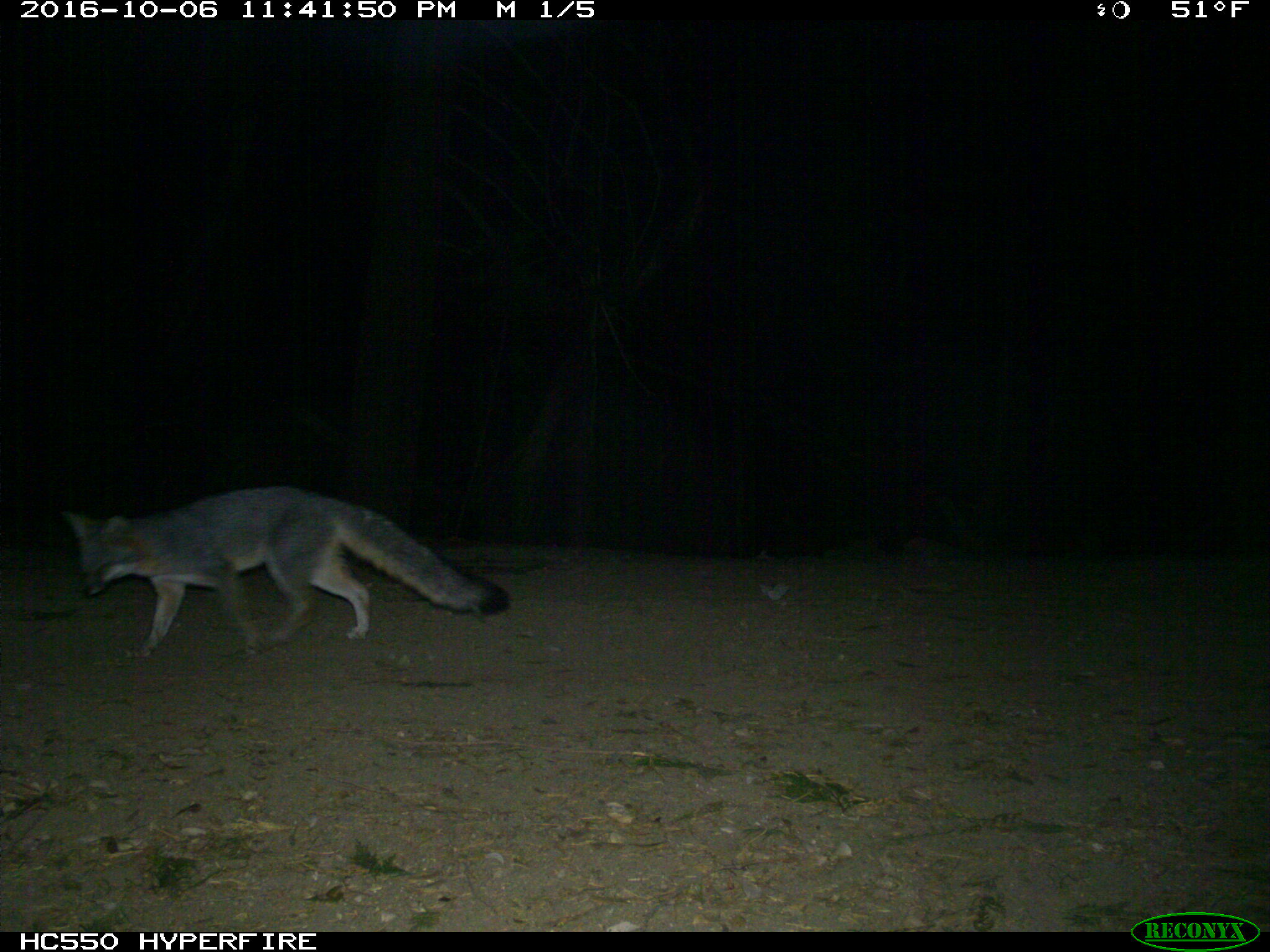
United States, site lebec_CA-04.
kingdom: Animalia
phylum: Chordata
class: Mammalia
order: Carnivora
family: Canidae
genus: Urocyon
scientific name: Urocyon cinereoargenteus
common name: gray fox